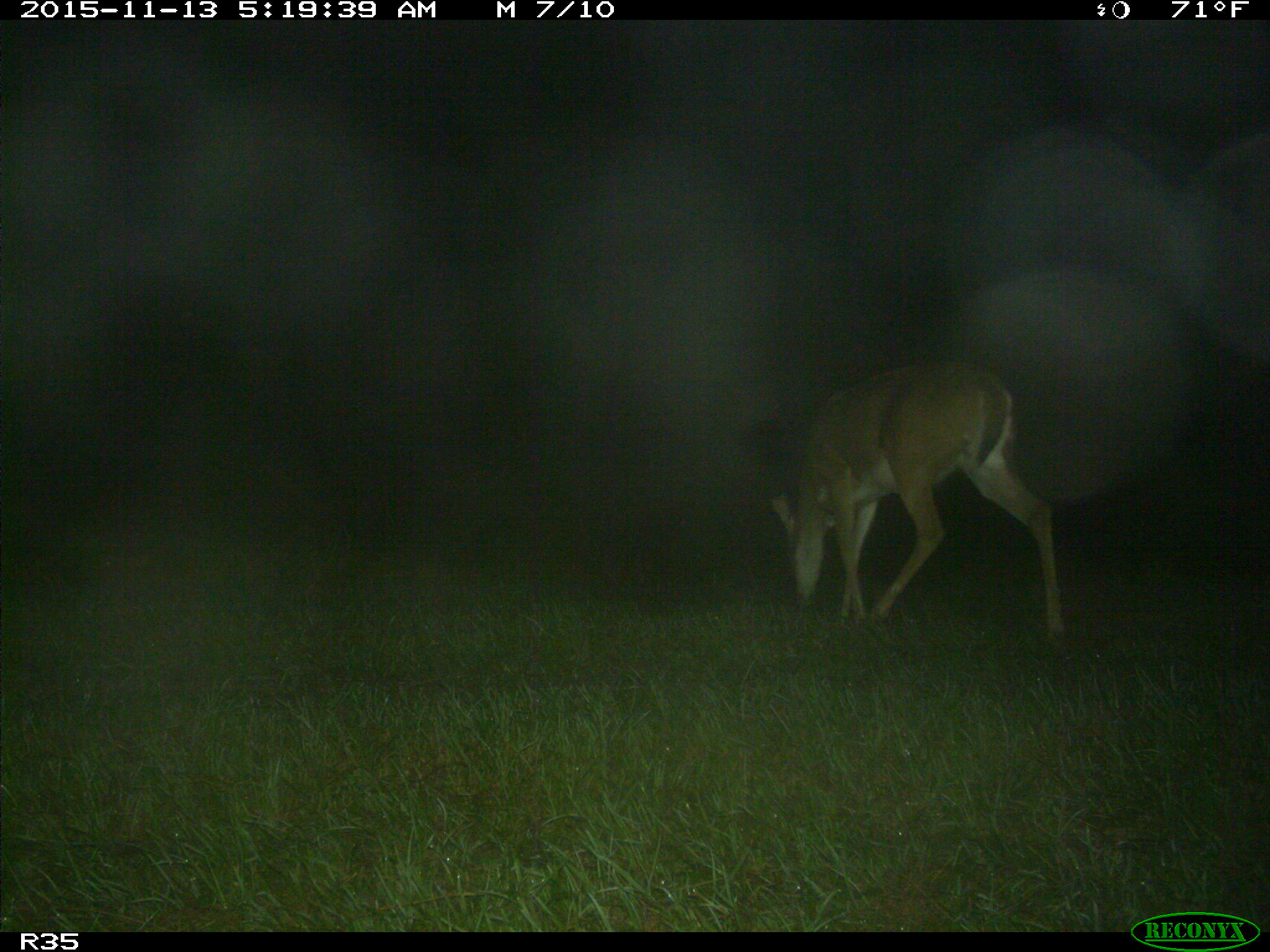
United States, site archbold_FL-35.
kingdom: Animalia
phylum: Chordata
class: Mammalia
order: Artiodactyla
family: Cervidae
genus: Odocoileus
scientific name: Odocoileus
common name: deer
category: unidentified deer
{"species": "unidentified deer (deer) (Odocoileus)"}